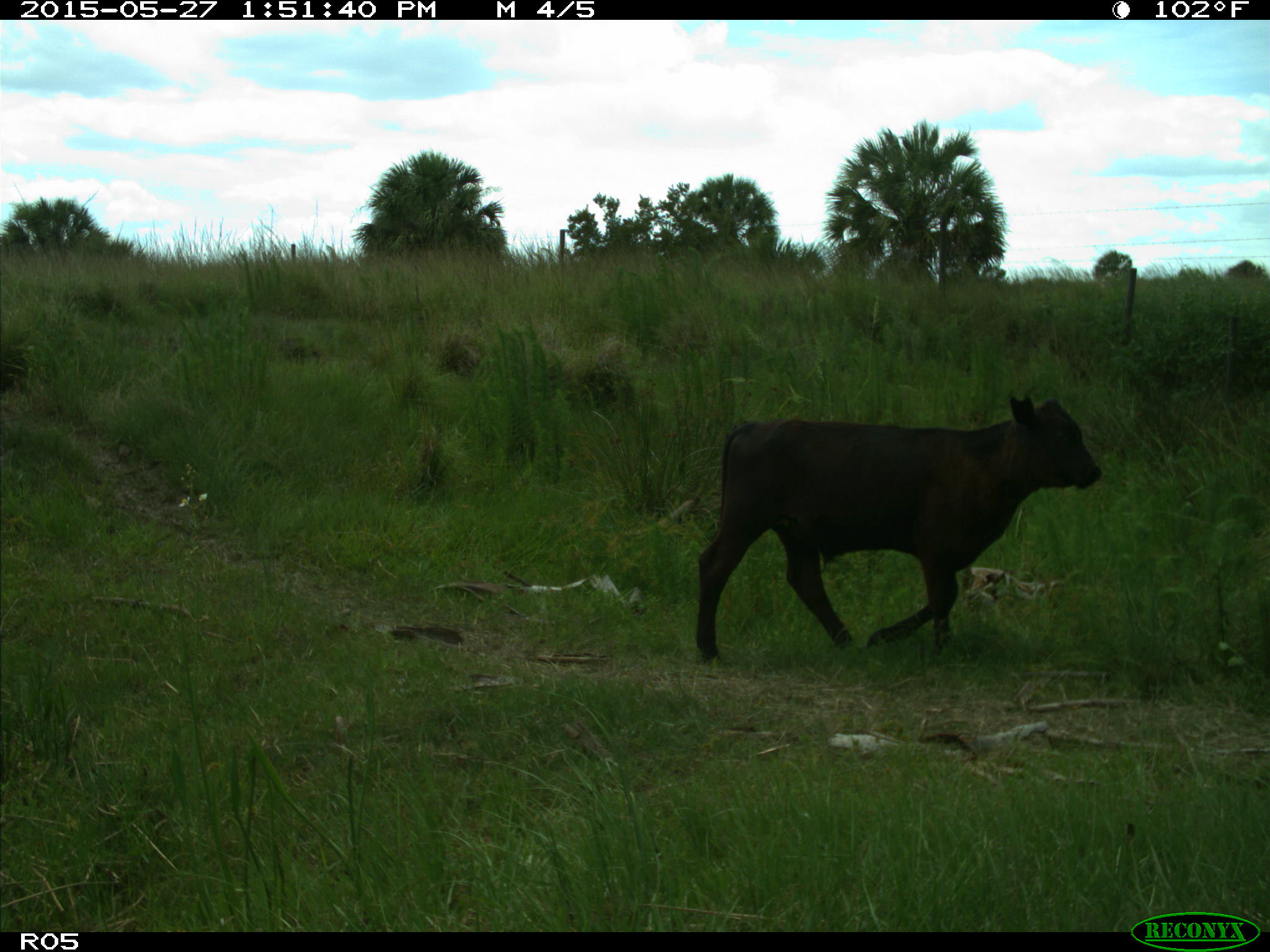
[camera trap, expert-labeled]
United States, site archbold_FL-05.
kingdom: Animalia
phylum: Chordata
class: Mammalia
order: Artiodactyla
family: Bovidae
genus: Bos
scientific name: Bos taurus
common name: domestic cow